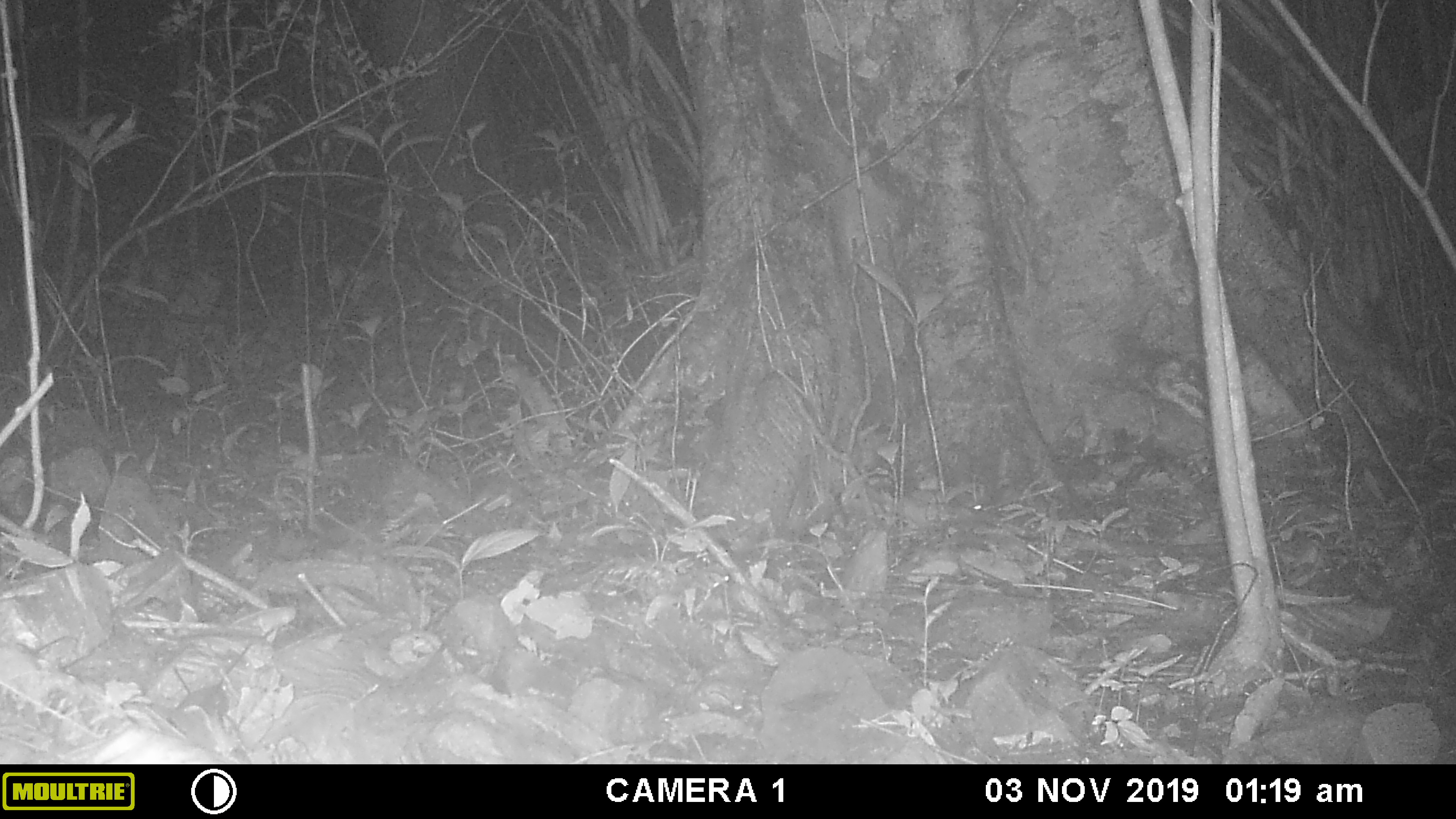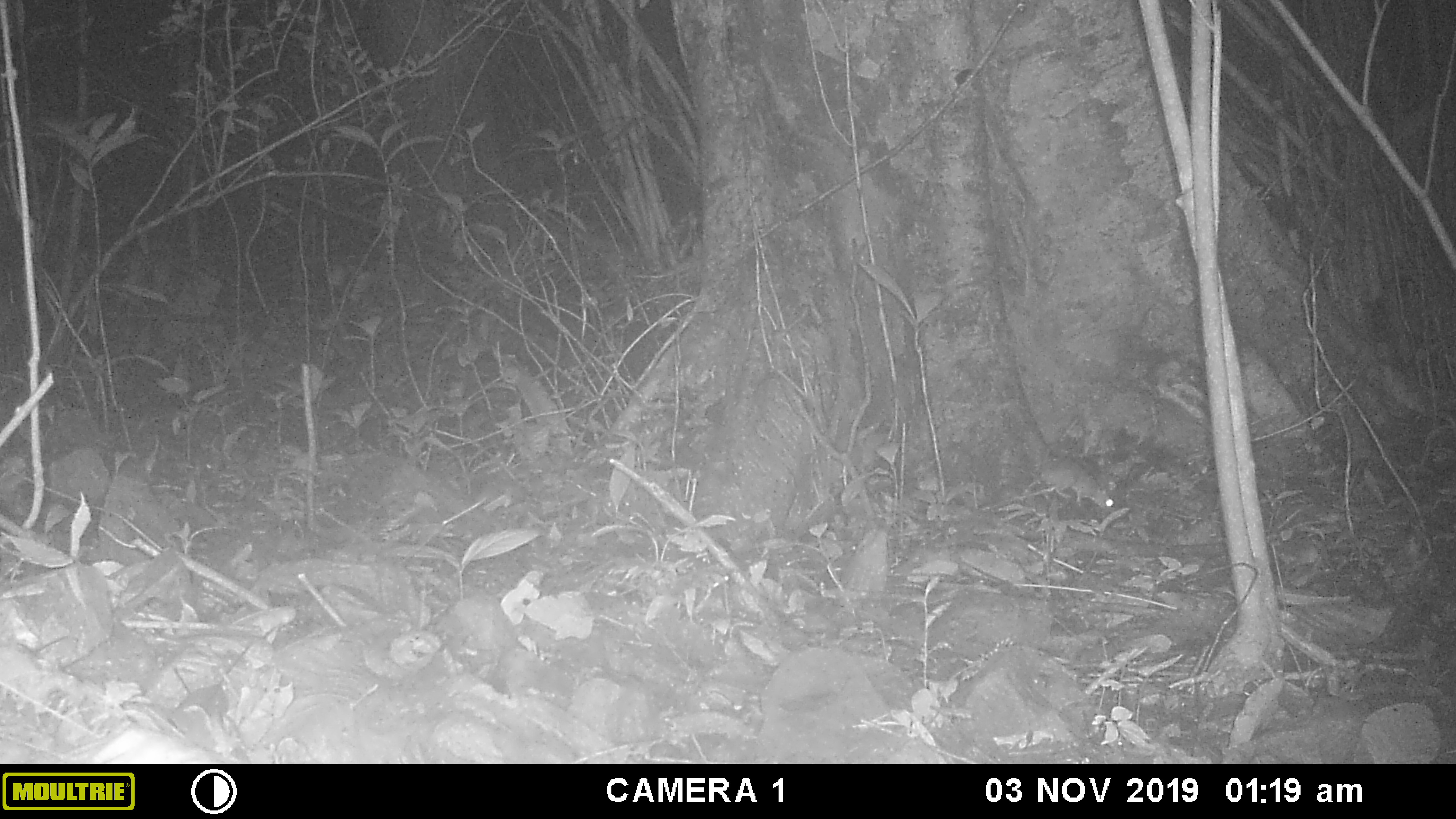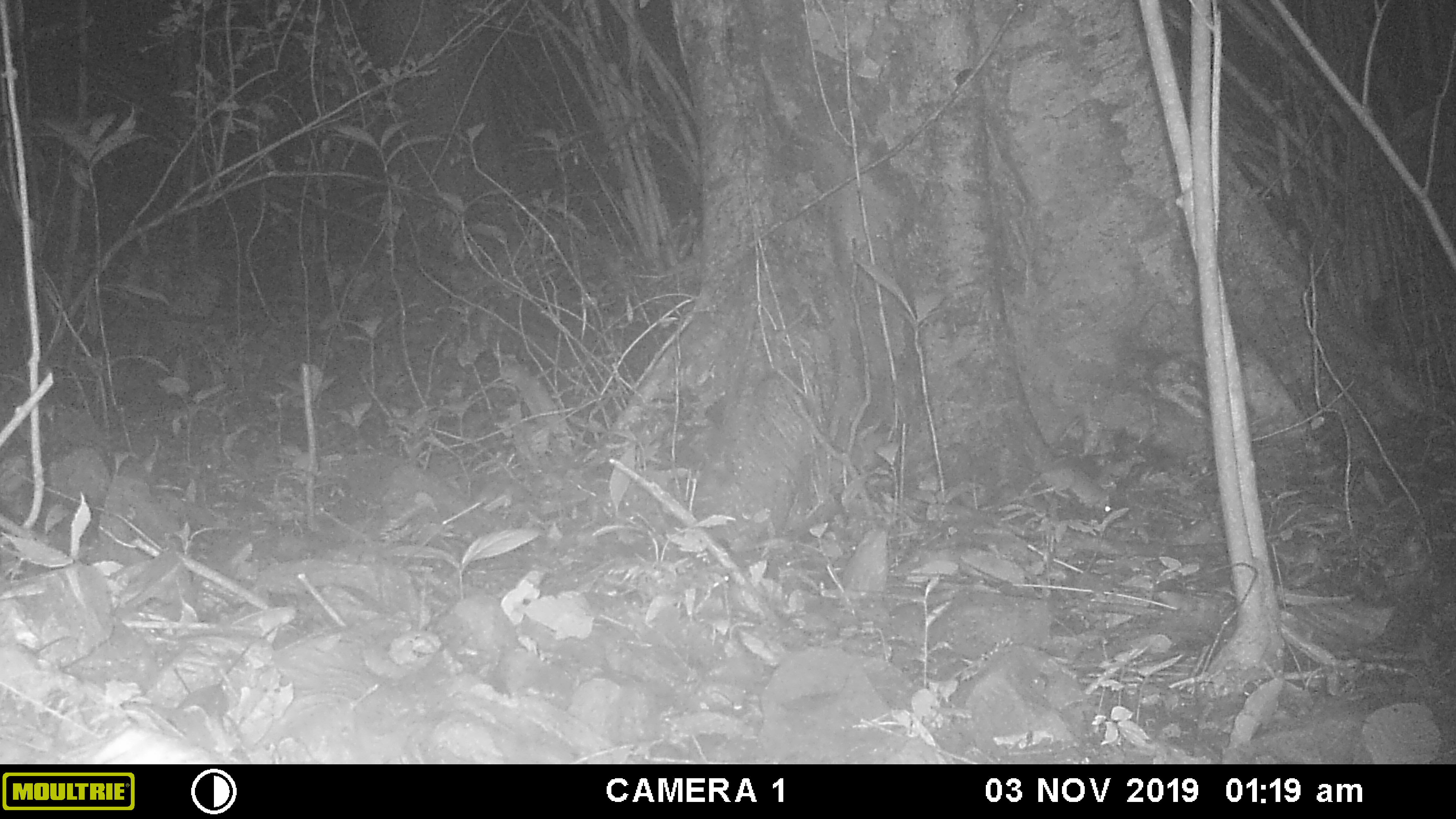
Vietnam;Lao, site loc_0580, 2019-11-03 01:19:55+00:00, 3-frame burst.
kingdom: Animalia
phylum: Chordata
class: Mammalia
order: Rodentia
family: Muridae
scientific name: Muridae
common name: old-world mice and rats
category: unidentified murid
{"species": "unidentified murid (old-world mice and rats) (Muridae)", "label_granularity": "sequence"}